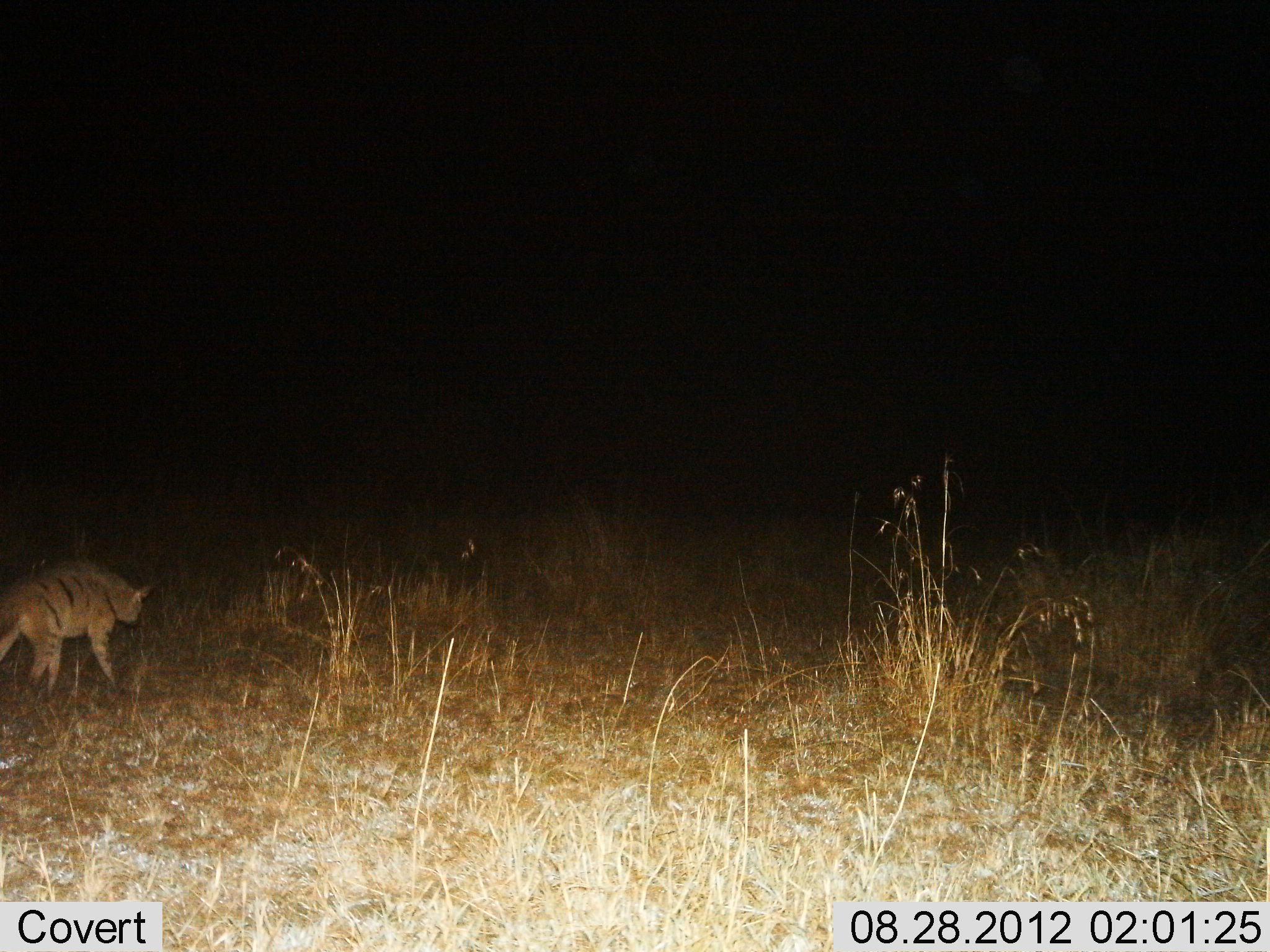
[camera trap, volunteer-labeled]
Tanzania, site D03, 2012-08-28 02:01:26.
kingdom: Animalia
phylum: Chordata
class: Mammalia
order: Carnivora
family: Hyaenidae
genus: Proteles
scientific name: Proteles cristatus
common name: aardwolf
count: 1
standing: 40%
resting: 0%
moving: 70%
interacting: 0%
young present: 0%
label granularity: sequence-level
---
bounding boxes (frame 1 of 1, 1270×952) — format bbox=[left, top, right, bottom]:
animal: bbox=[0, 560, 153, 695]